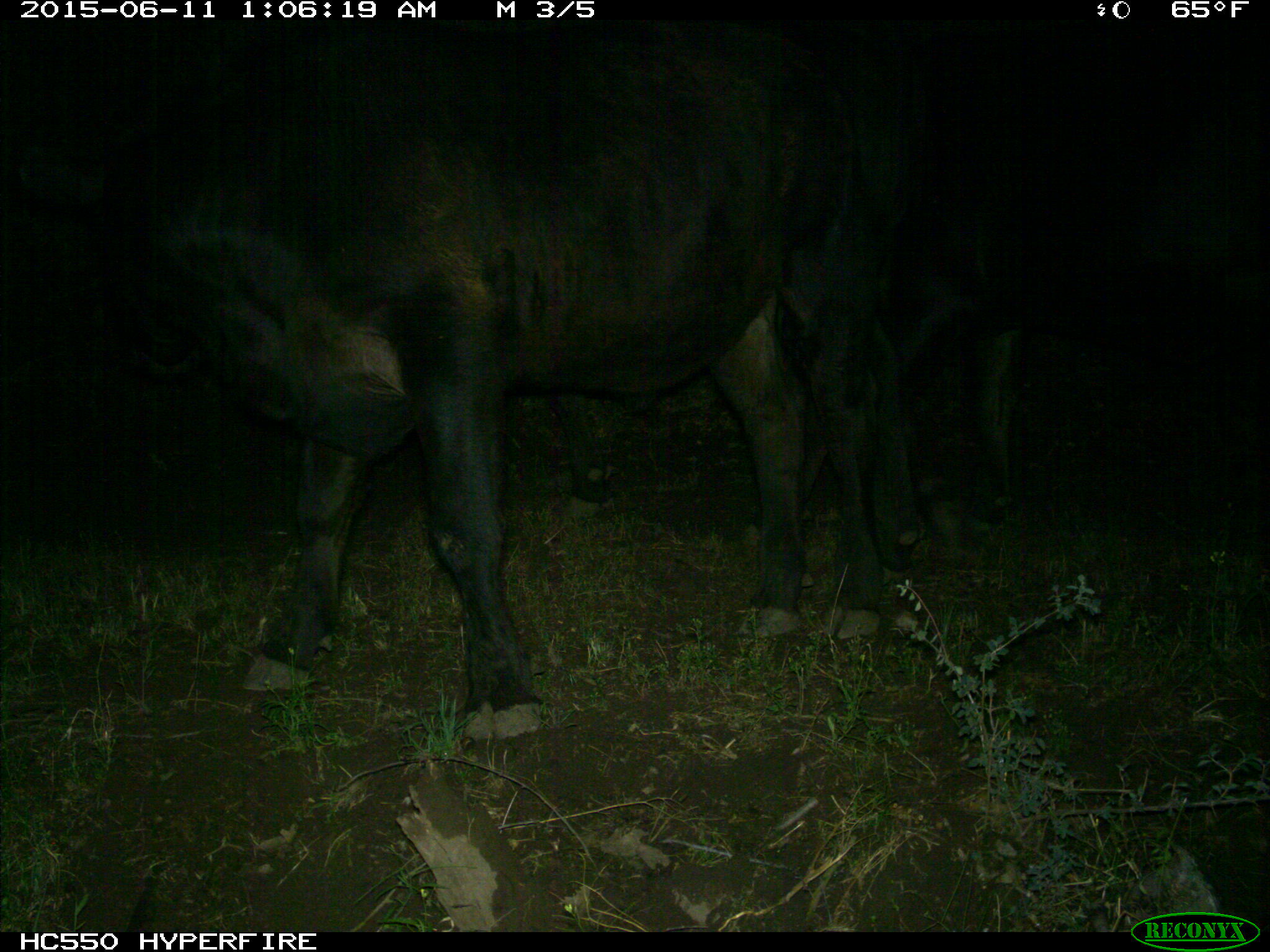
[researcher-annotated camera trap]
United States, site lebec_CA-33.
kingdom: Animalia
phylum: Chordata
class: Mammalia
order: Artiodactyla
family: Bovidae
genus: Bos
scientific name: Bos taurus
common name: domestic cow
Bos taurus (domestic cow).